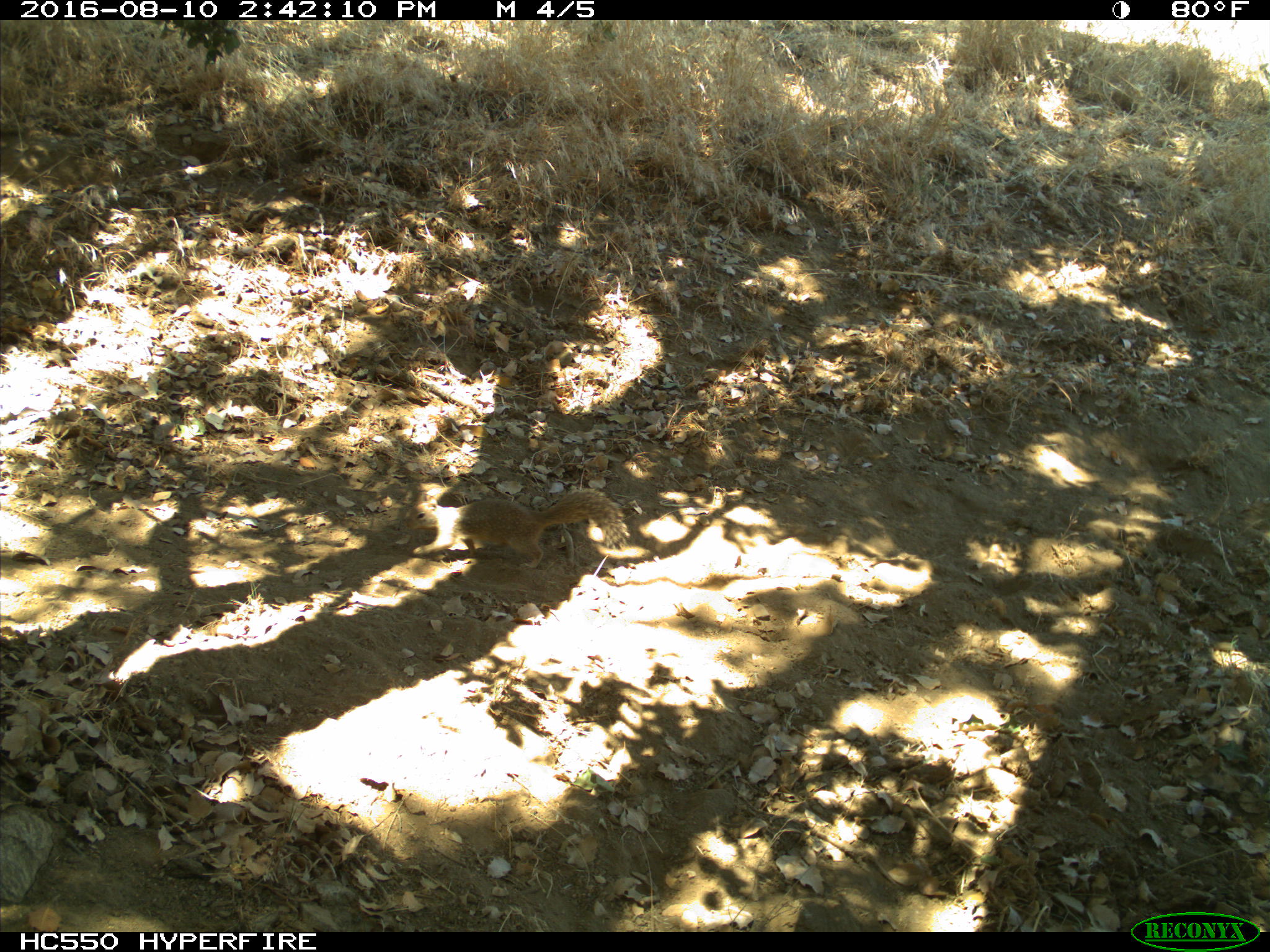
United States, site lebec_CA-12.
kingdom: Animalia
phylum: Chordata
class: Mammalia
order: Rodentia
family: Sciuridae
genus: Otospermophilus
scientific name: Otospermophilus beecheyi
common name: california ground squirrel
Otospermophilus beecheyi (california ground squirrel).